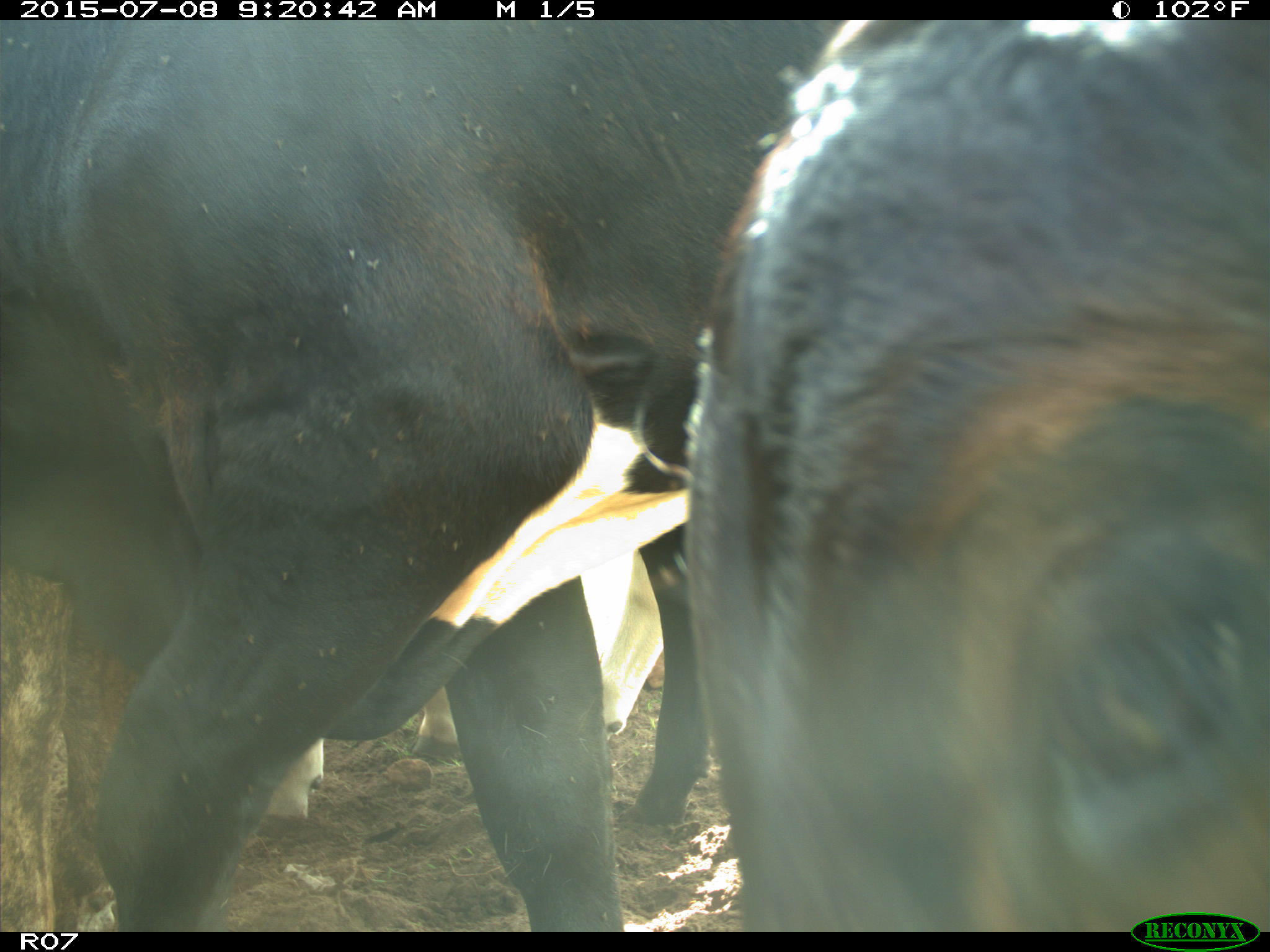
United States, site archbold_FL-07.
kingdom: Animalia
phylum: Chordata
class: Mammalia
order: Artiodactyla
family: Bovidae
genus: Bos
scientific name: Bos taurus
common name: domestic cow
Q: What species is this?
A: Bos taurus (domestic cow).